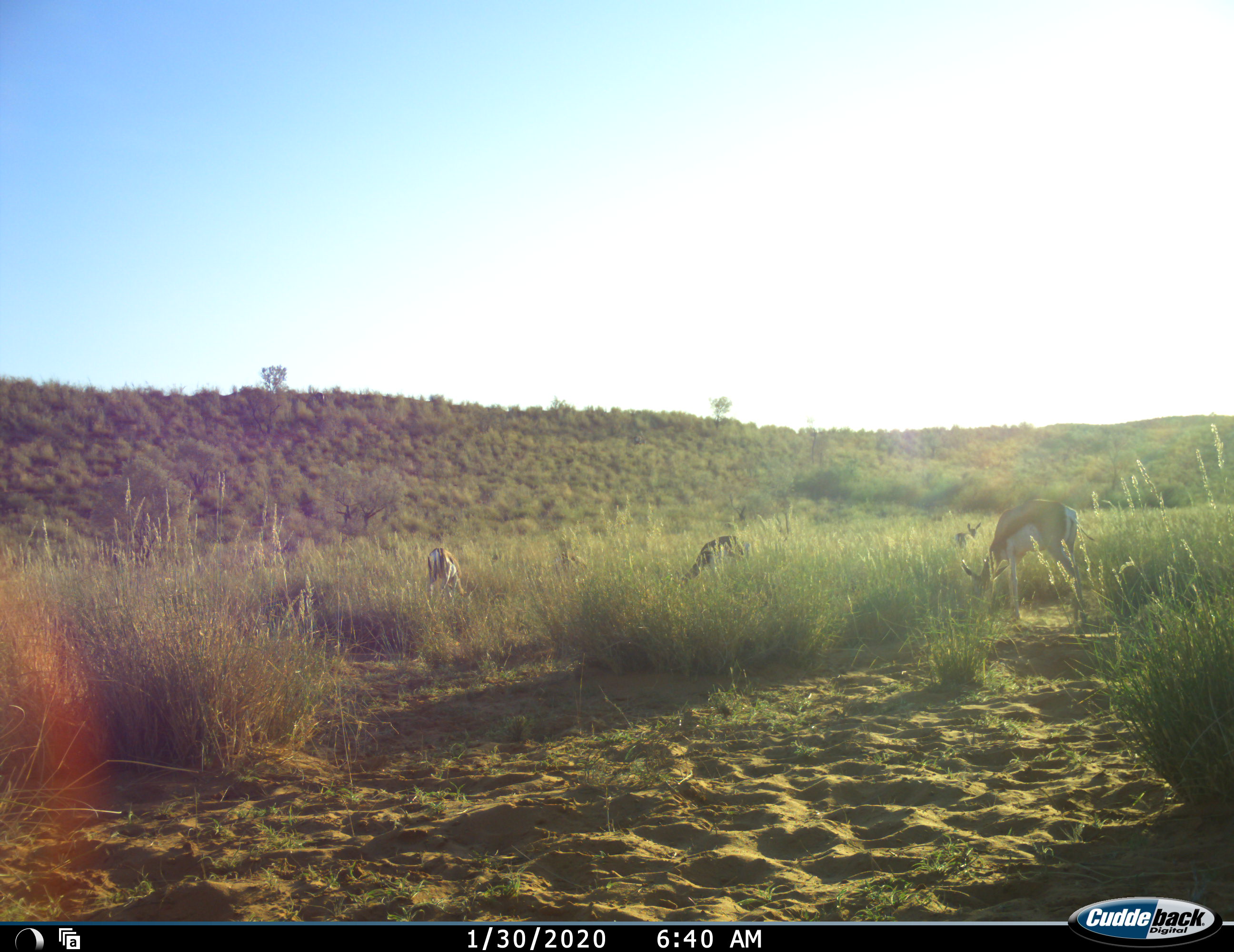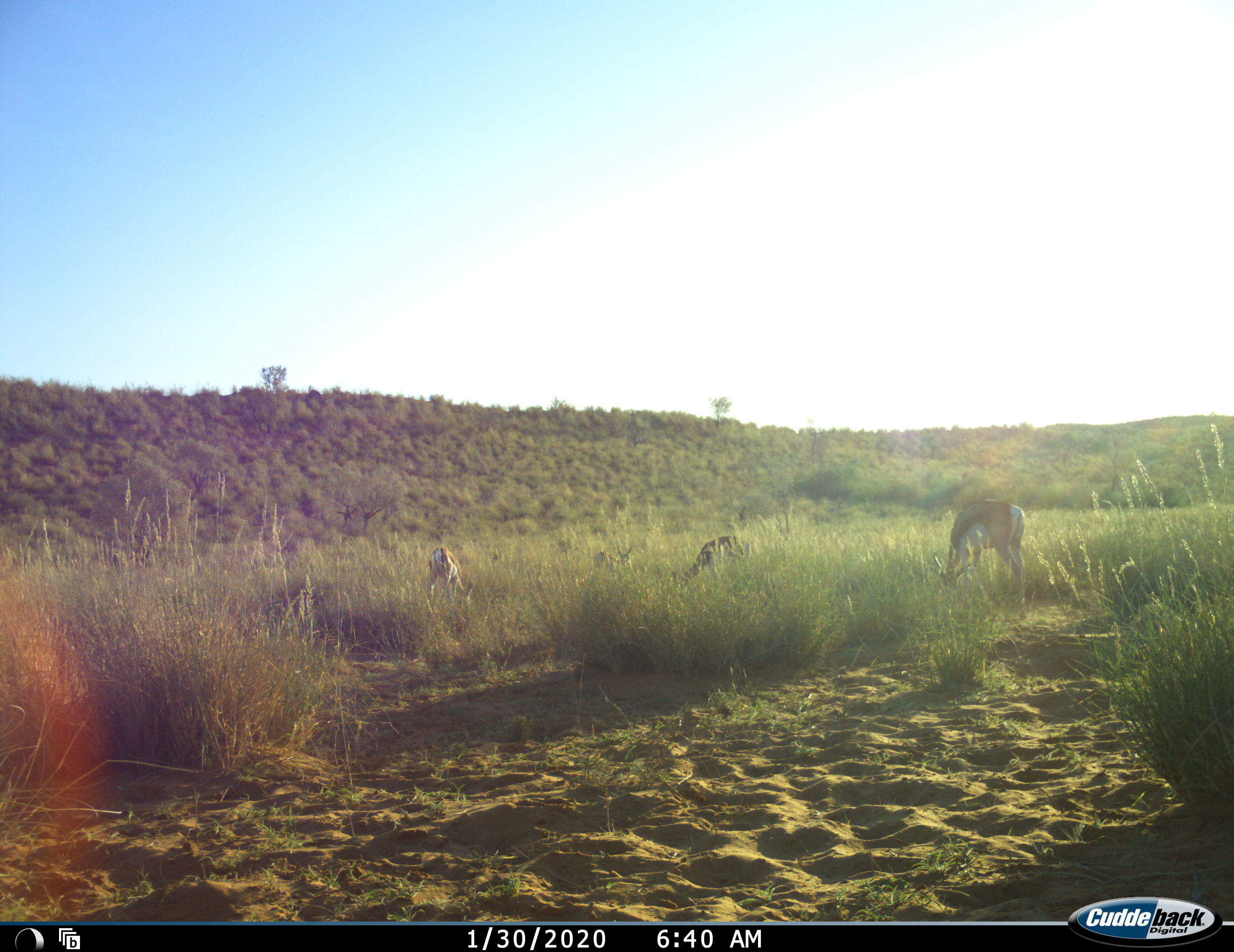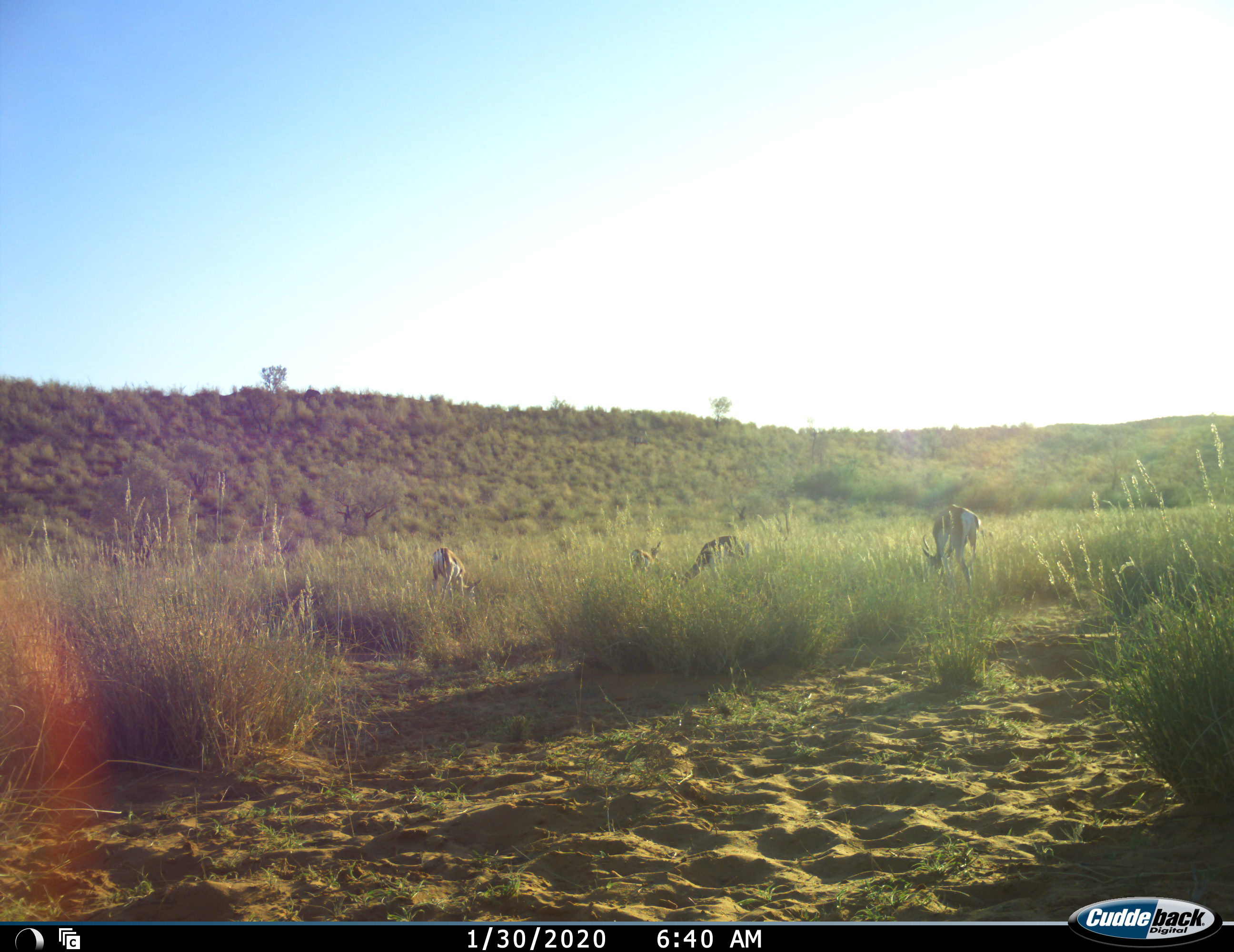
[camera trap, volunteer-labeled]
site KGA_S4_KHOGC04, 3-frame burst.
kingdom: Animalia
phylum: Chordata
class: Mammalia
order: Artiodactyla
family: Bovidae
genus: Antidorcas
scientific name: Antidorcas marsupialis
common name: springbok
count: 5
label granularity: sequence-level